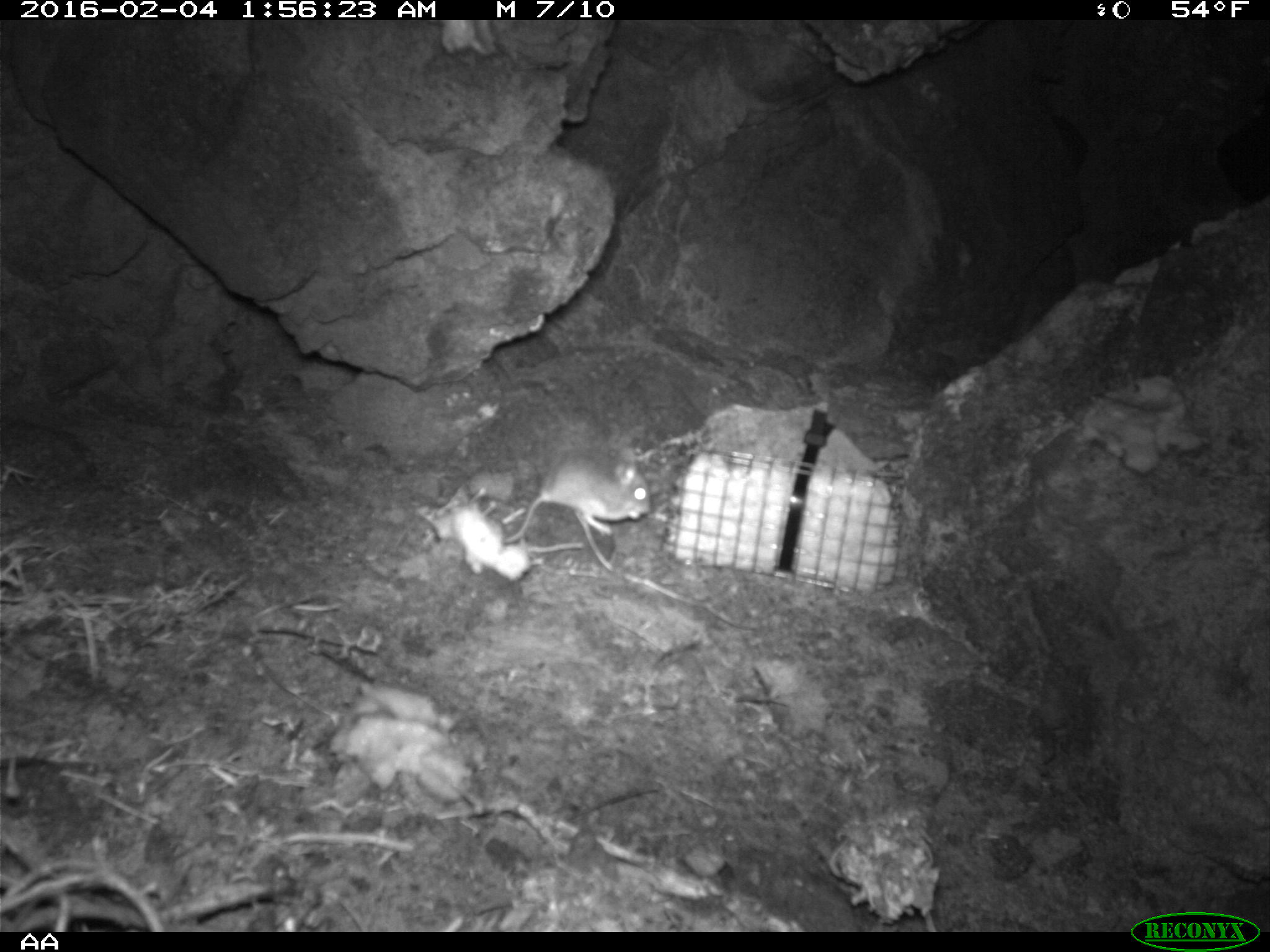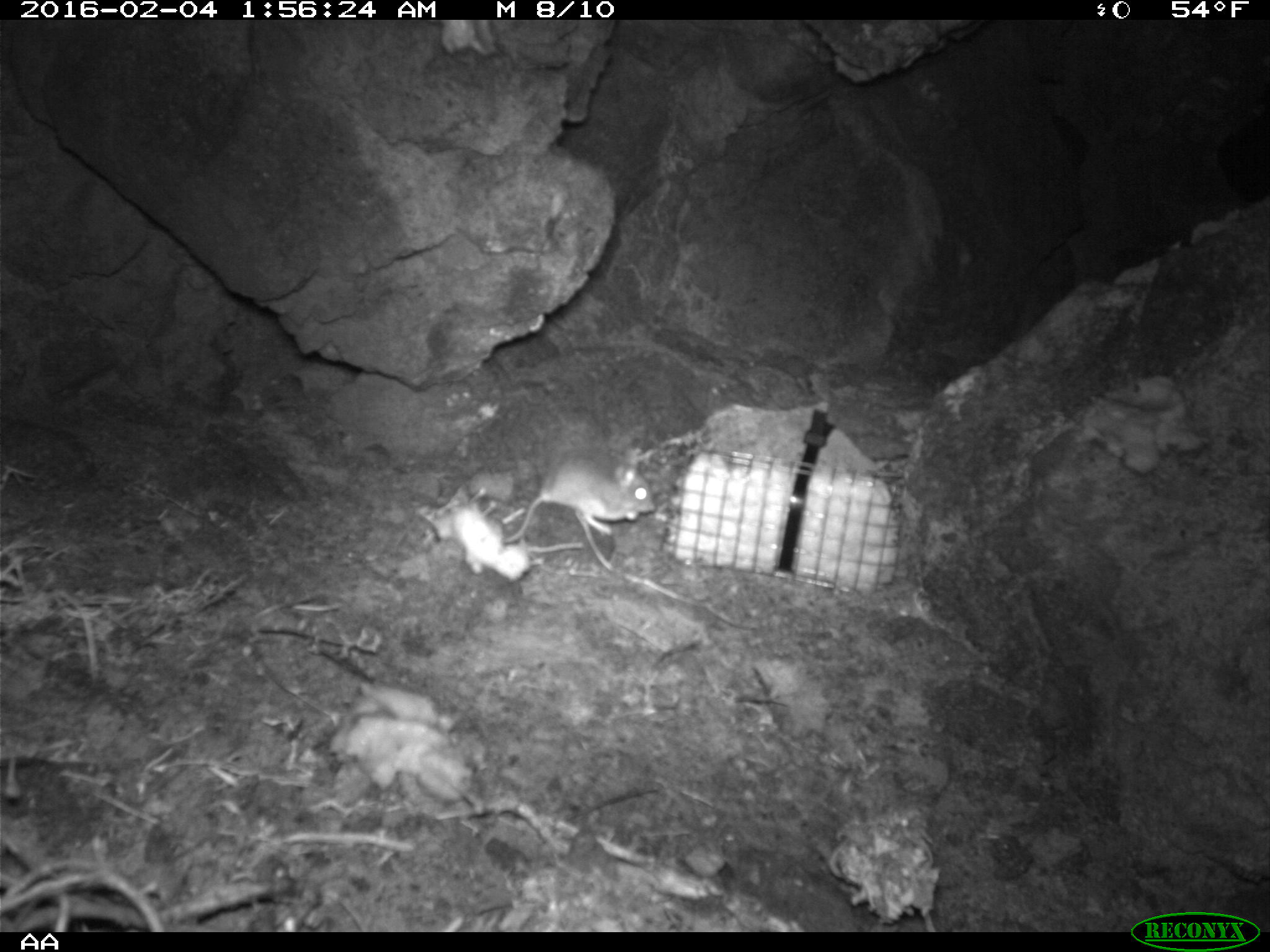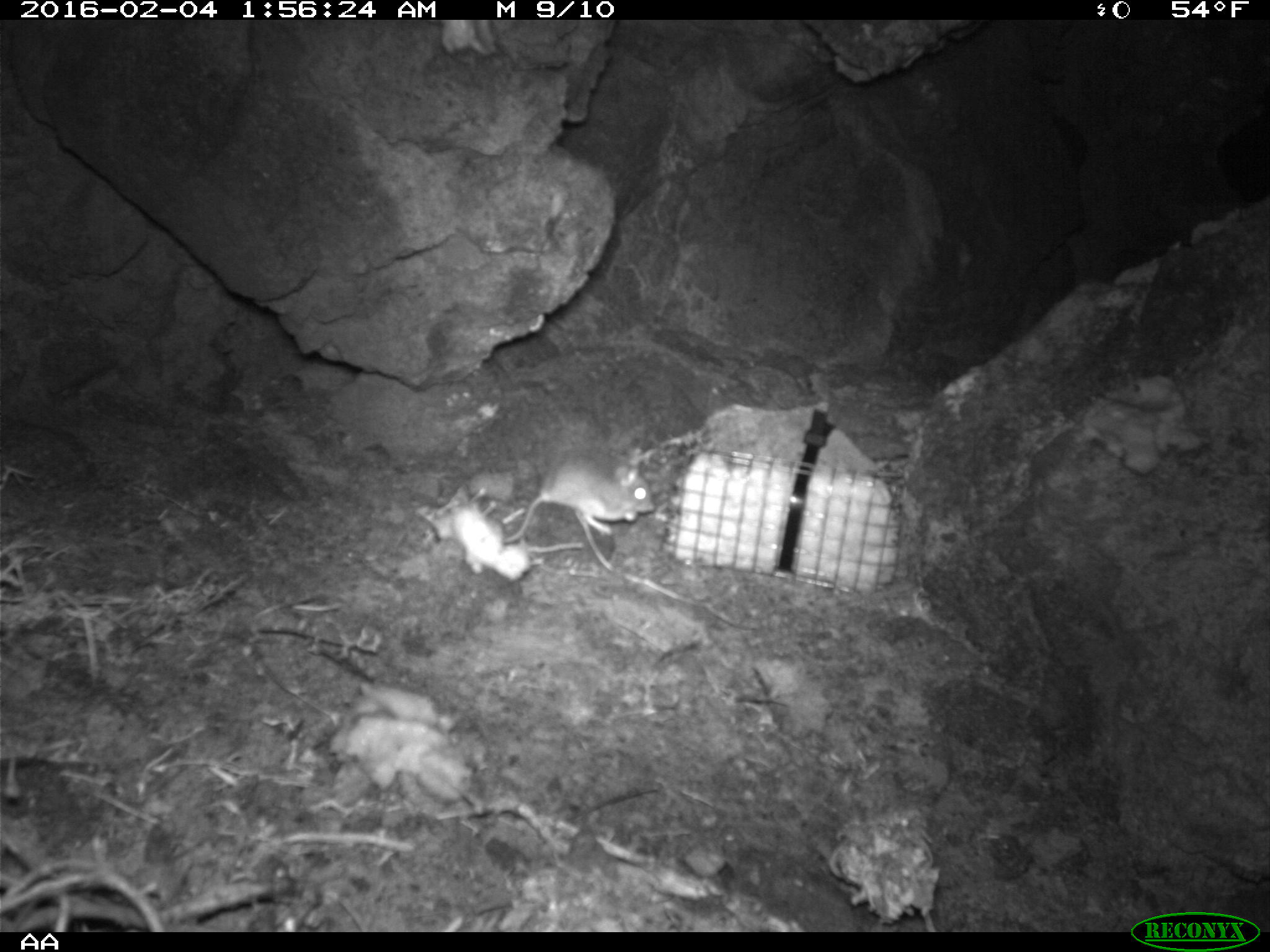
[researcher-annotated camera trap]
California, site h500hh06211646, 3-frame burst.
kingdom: Animalia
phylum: Chordata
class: Mammalia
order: Rodentia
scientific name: Rodentia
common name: rodent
Rodent (Rodentia).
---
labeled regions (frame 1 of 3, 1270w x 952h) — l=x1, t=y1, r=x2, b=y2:
rodent: l=505, t=447, r=649, b=544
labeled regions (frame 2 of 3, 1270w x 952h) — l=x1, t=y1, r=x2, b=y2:
rodent: l=501, t=451, r=655, b=545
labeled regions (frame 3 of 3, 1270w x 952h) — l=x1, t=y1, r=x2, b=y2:
rodent: l=500, t=444, r=654, b=543